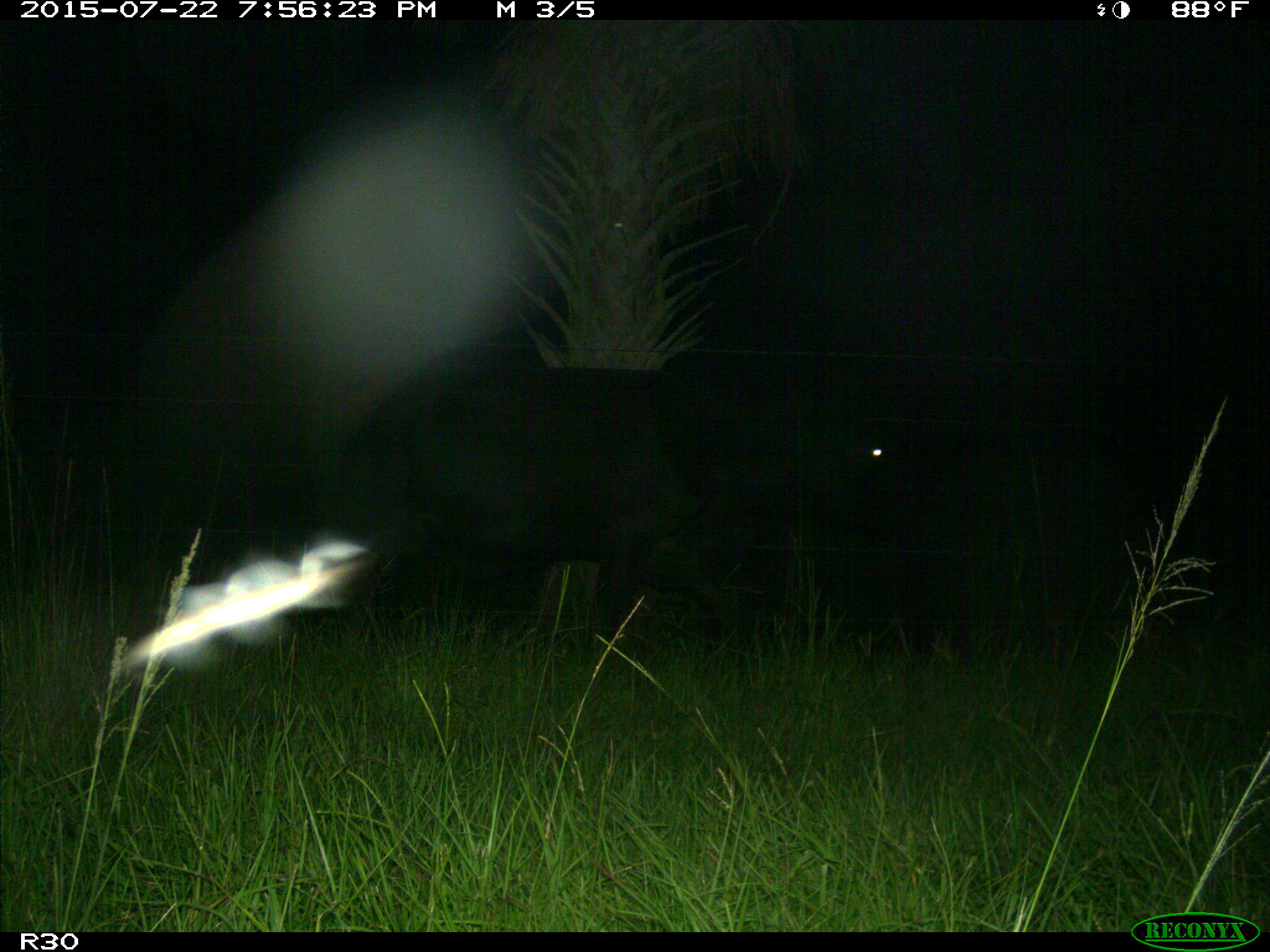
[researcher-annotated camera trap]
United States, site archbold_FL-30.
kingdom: Animalia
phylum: Chordata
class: Mammalia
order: Artiodactyla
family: Bovidae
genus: Bos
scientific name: Bos taurus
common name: domestic cow